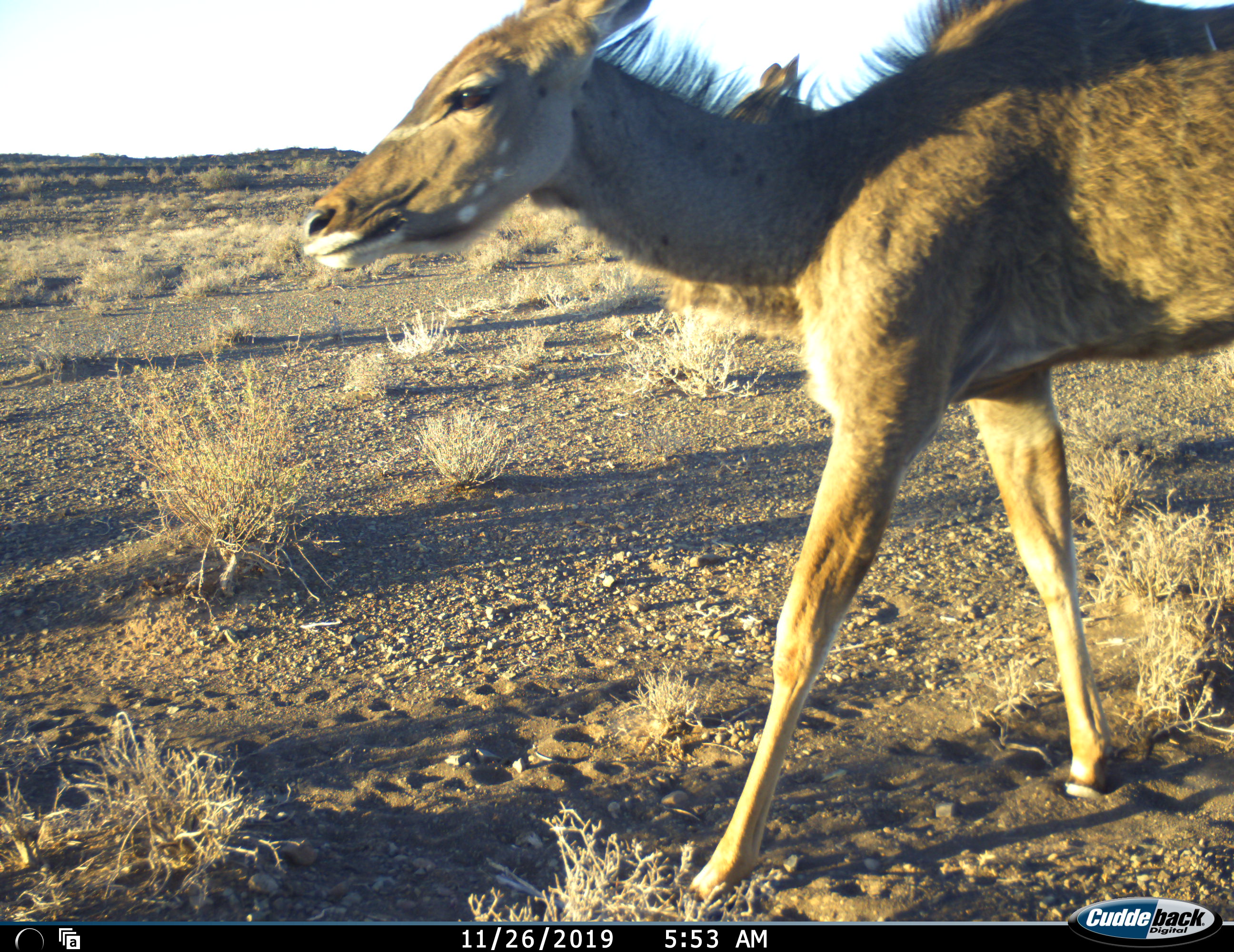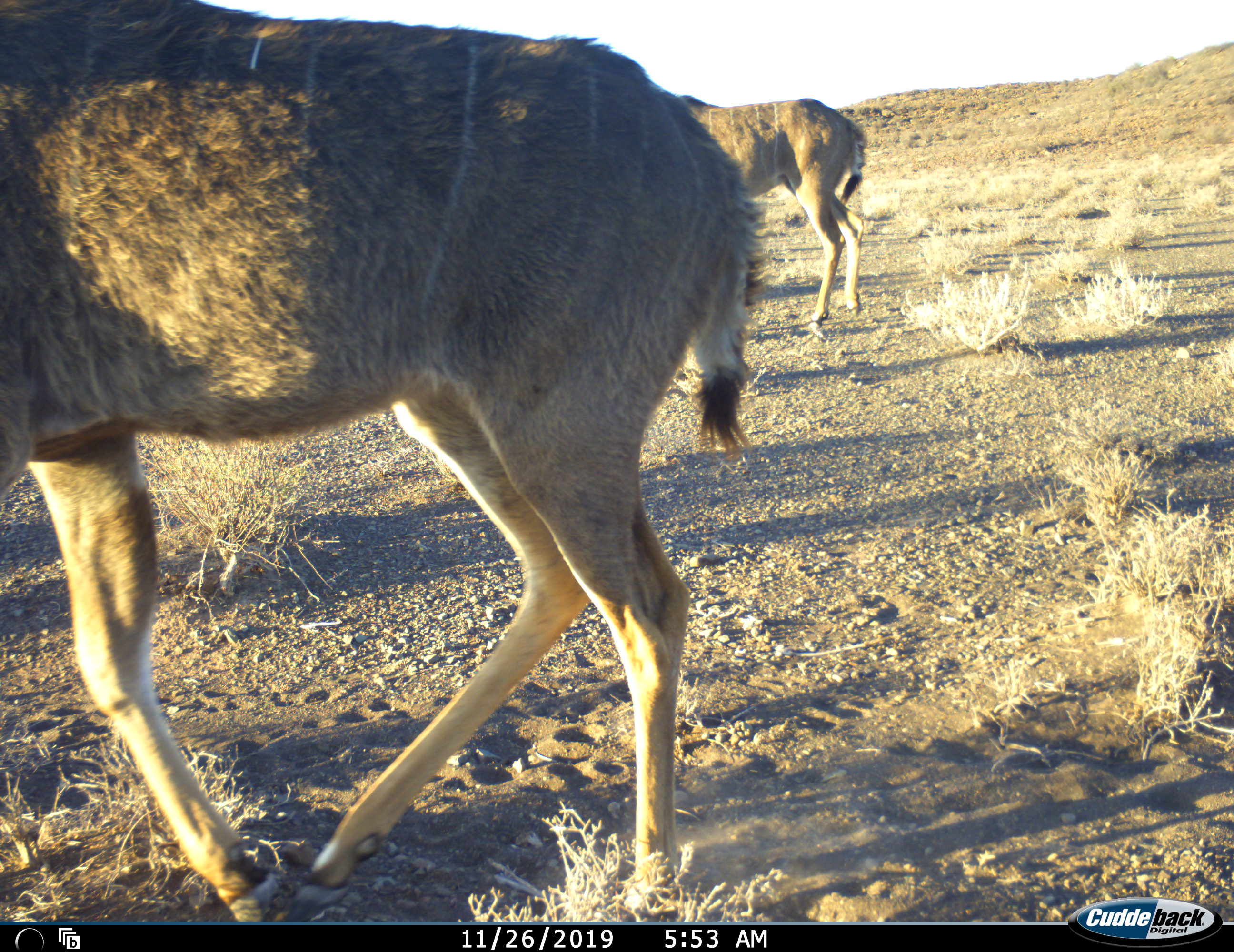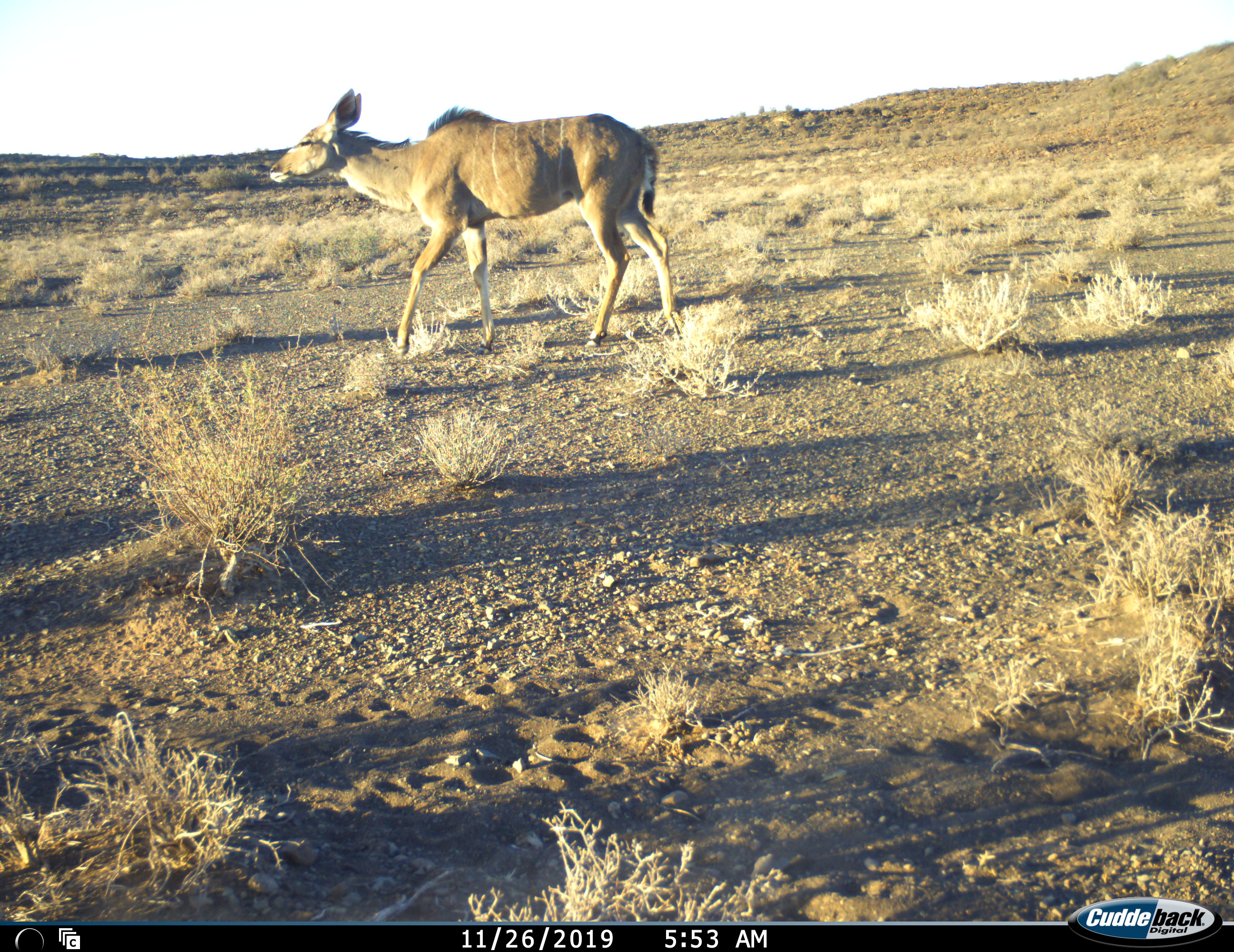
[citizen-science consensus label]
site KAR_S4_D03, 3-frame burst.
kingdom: Animalia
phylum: Chordata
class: Mammalia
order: Artiodactyla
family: Bovidae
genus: Tragelaphus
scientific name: Tragelaphus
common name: kudu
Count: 2.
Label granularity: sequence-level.